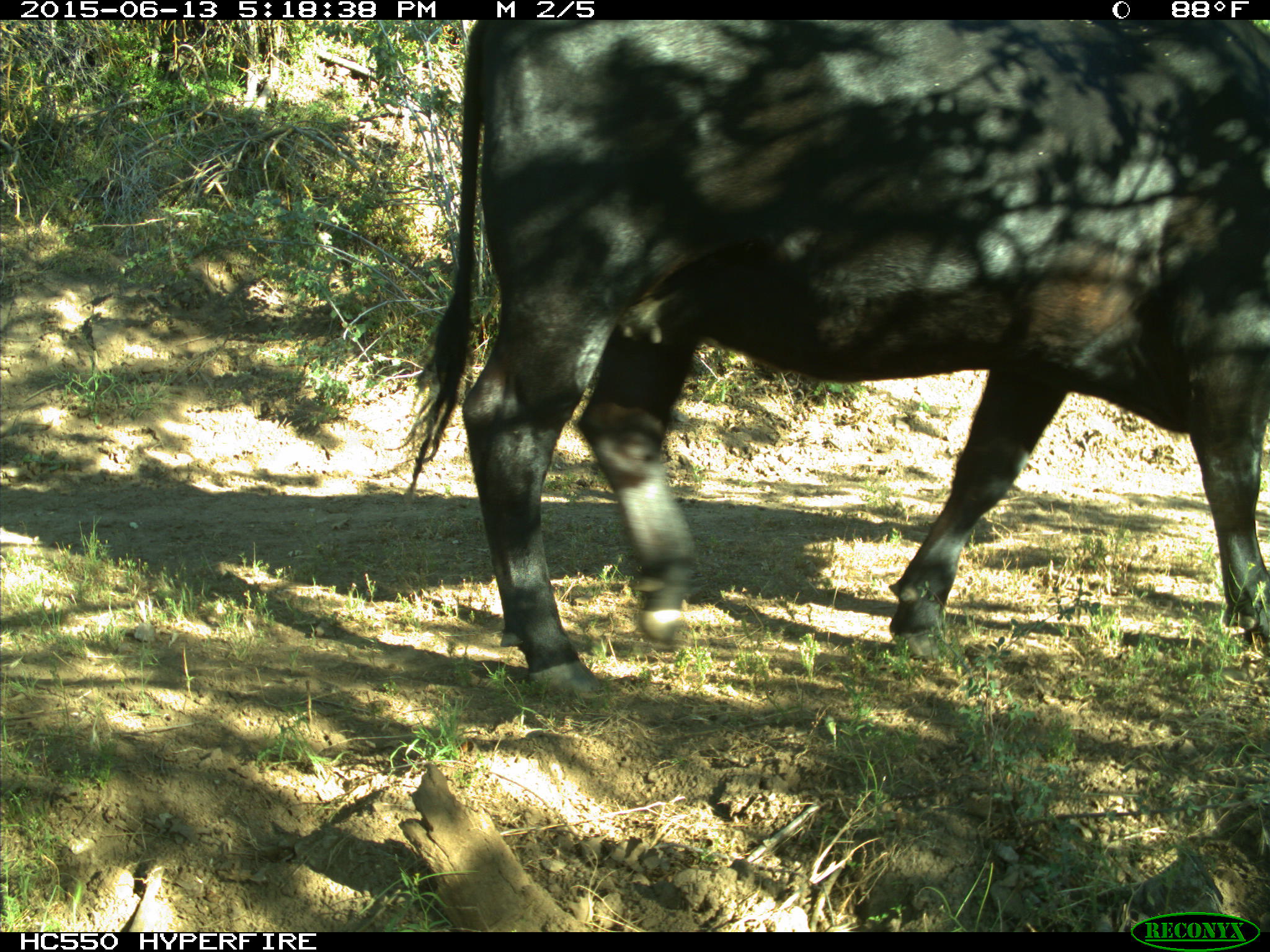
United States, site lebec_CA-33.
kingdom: Animalia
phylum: Chordata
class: Mammalia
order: Artiodactyla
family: Bovidae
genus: Bos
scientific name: Bos taurus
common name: domestic cow